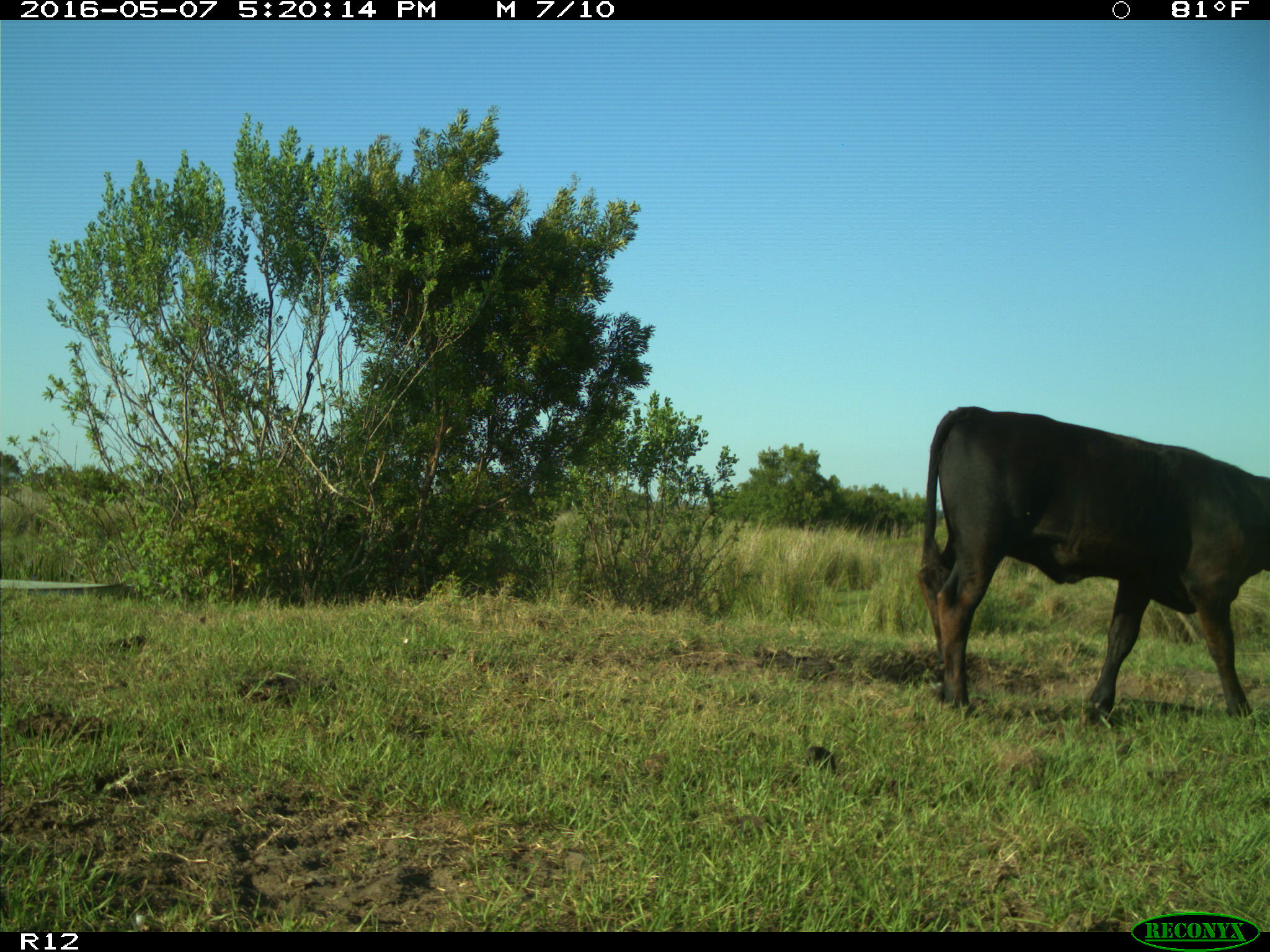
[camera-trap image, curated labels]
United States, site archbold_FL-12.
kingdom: Animalia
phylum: Chordata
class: Mammalia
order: Artiodactyla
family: Bovidae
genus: Bos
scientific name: Bos taurus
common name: domestic cow